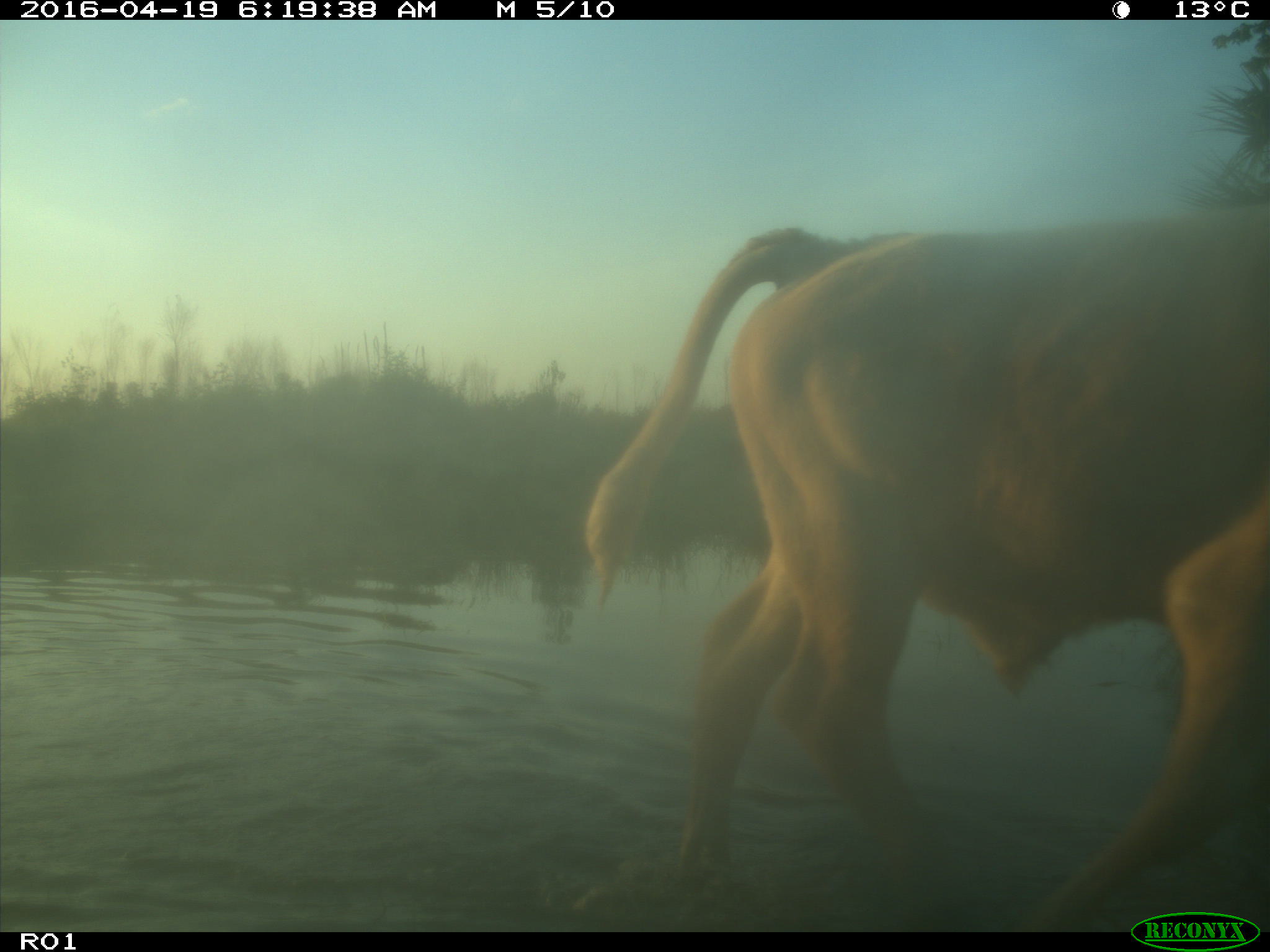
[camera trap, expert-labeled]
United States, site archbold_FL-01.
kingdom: Animalia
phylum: Chordata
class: Mammalia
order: Artiodactyla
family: Bovidae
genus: Bos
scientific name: Bos taurus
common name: domestic cow